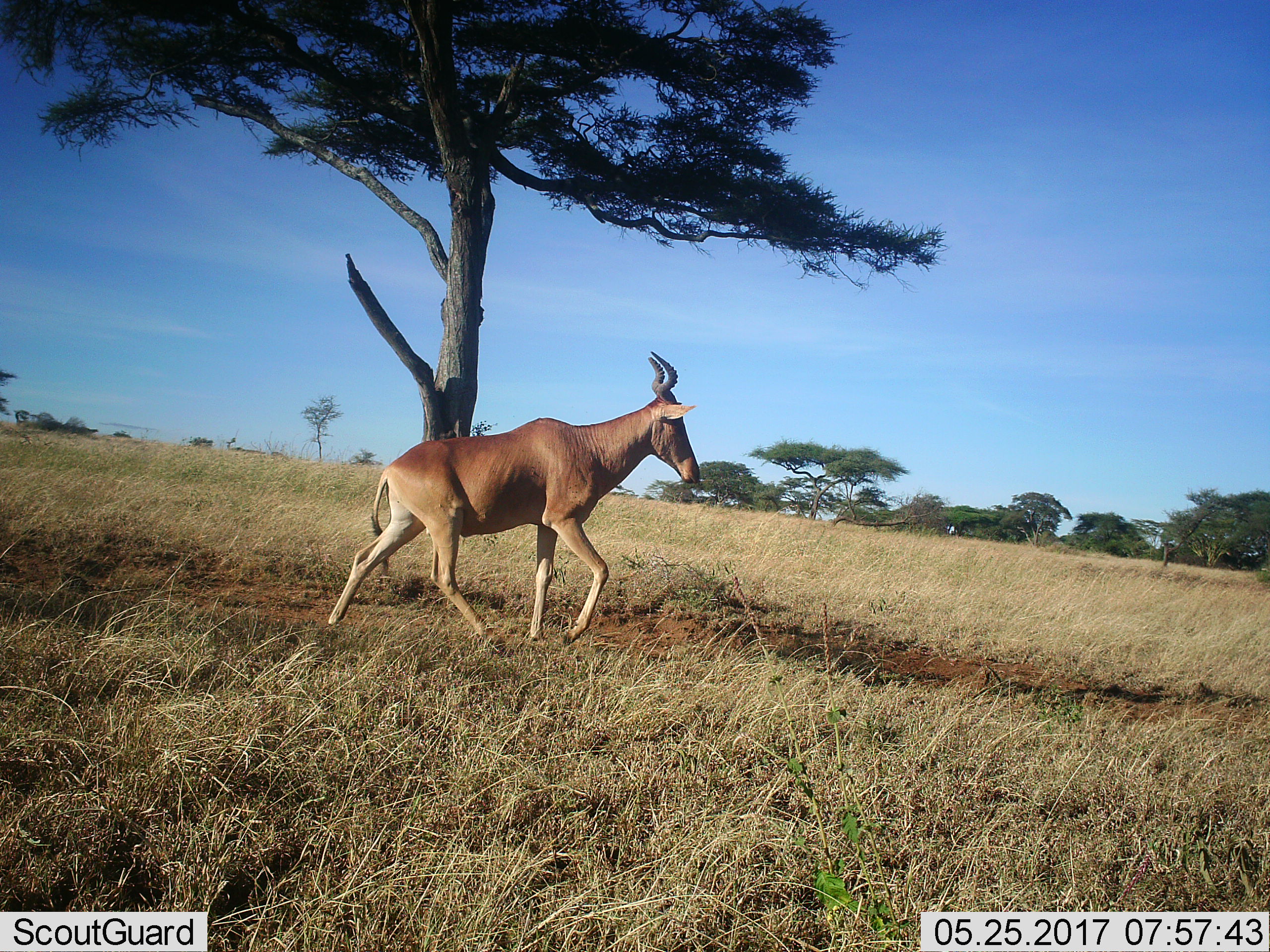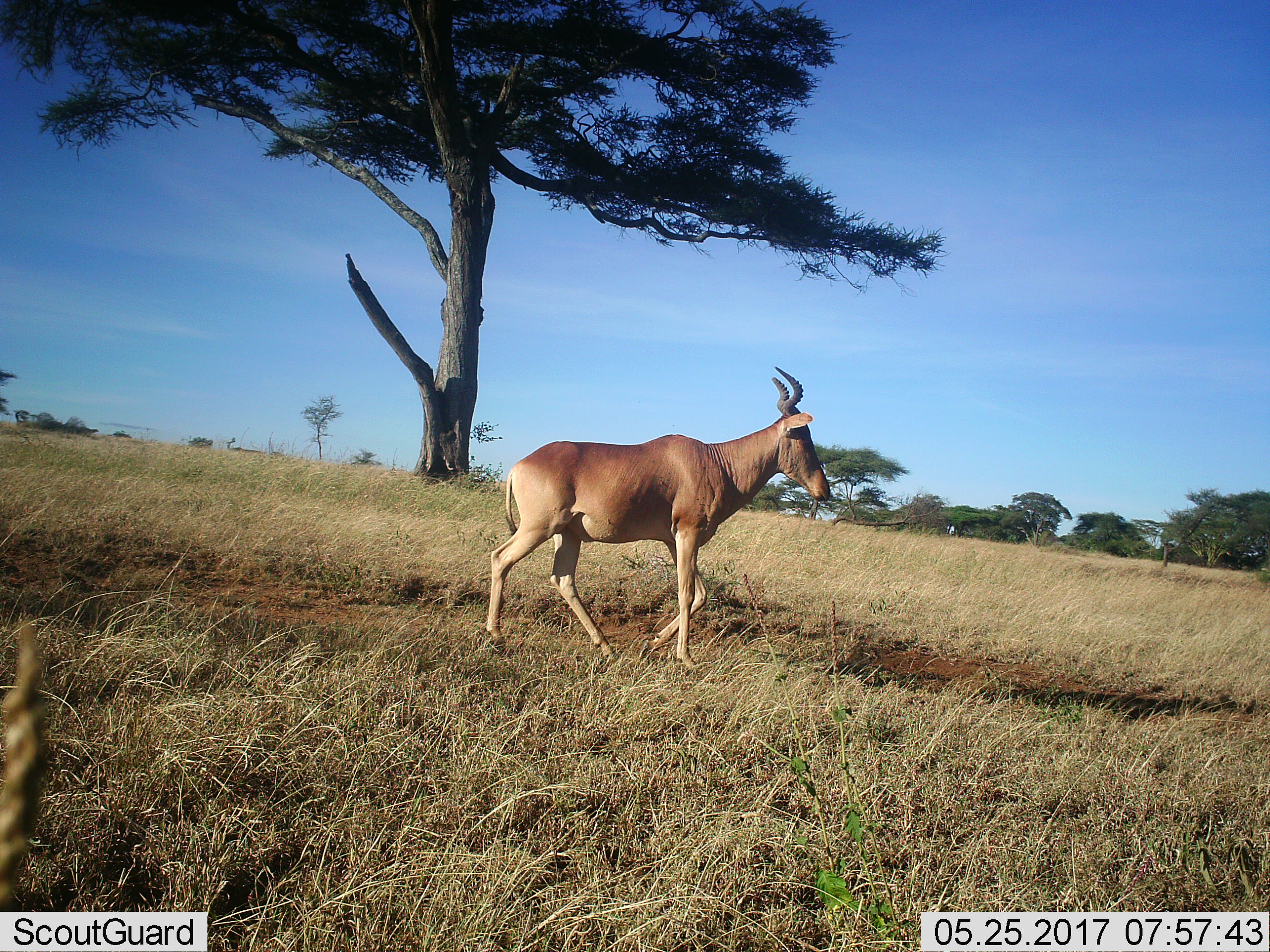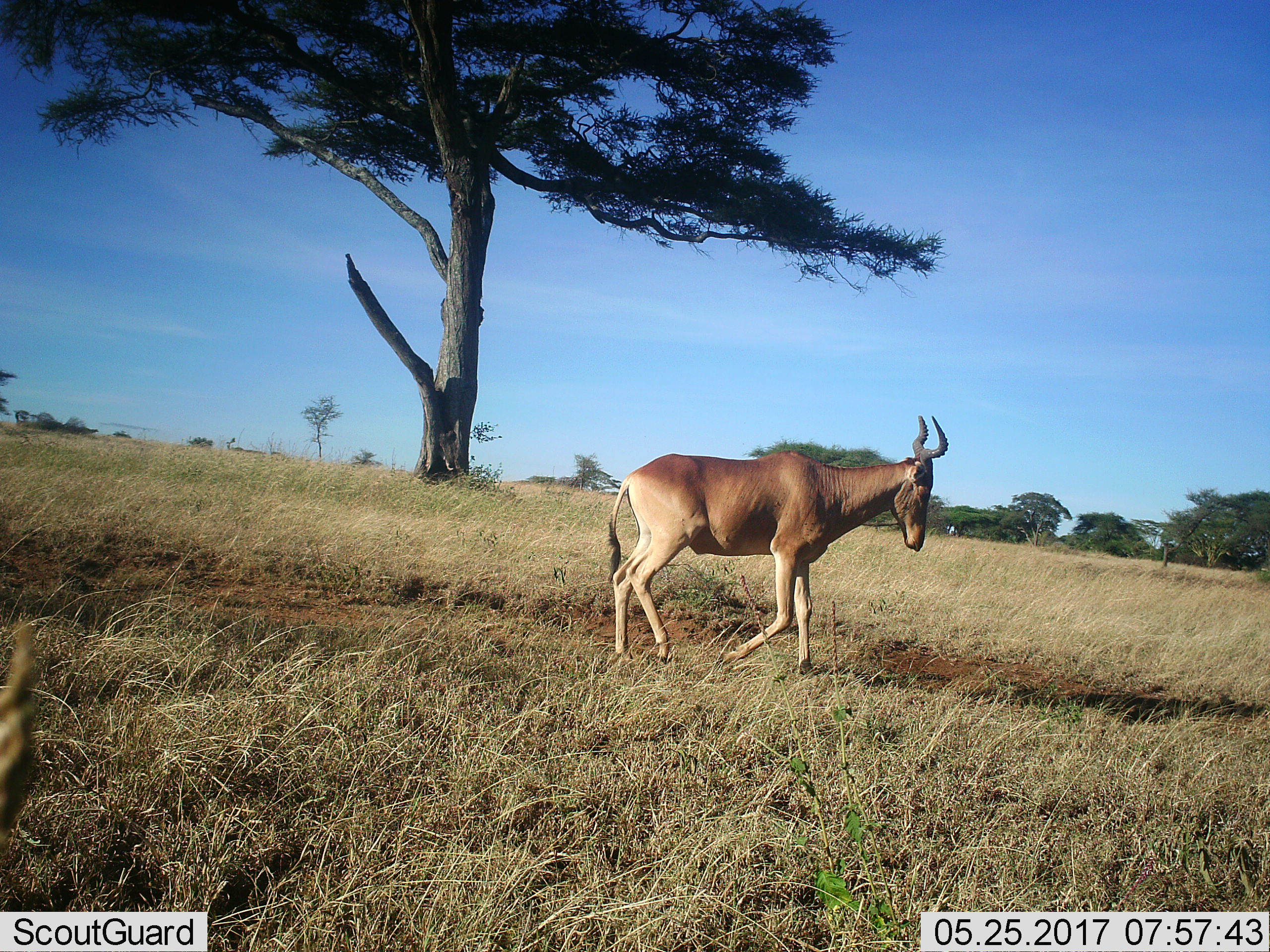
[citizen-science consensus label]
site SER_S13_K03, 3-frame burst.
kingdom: Animalia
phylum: Chordata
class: Mammalia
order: Artiodactyla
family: Bovidae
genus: Alcelaphus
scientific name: Alcelaphus buselaphus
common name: hartebeest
Hartebeest (Alcelaphus buselaphus), count 1. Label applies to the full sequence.